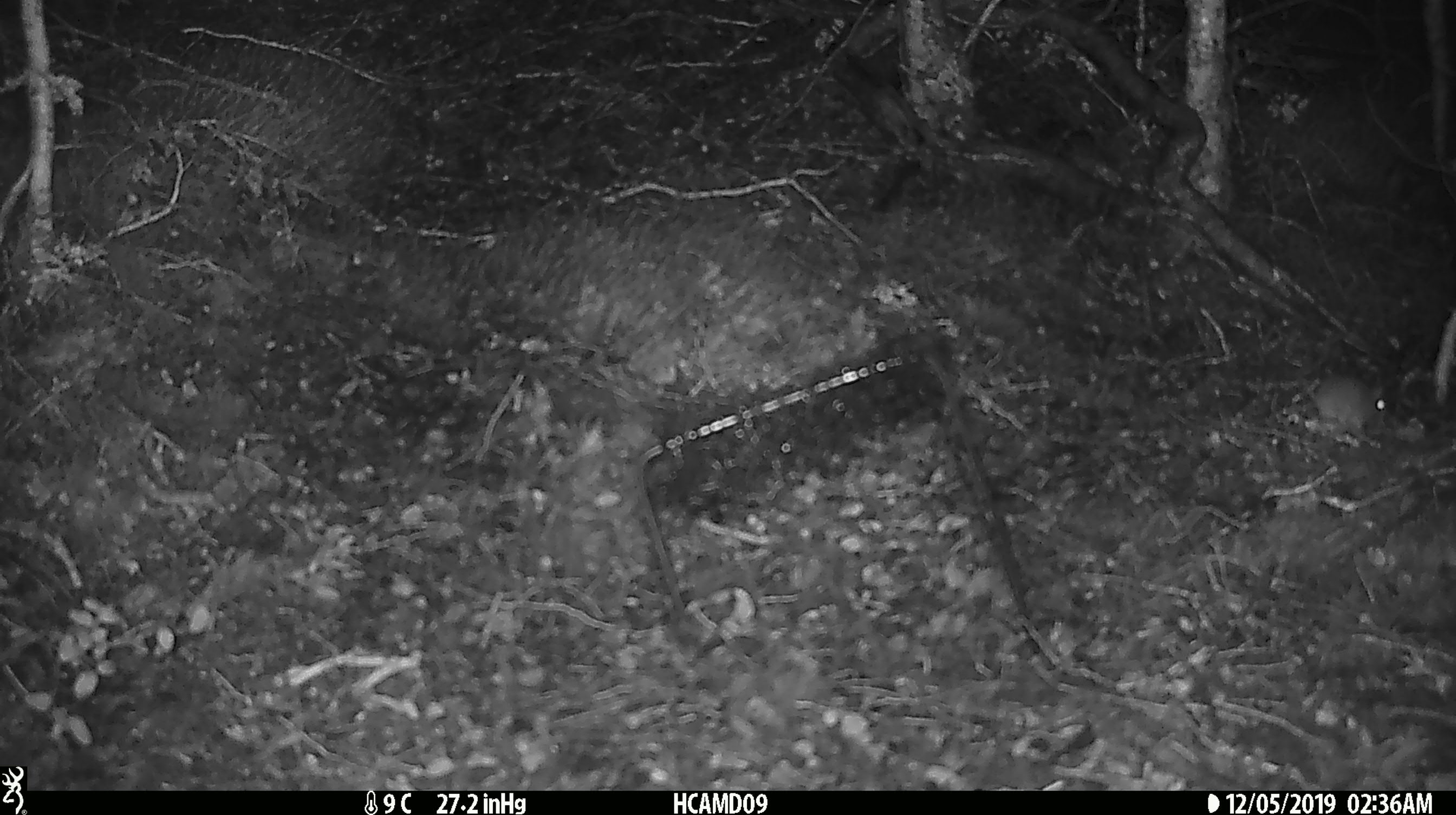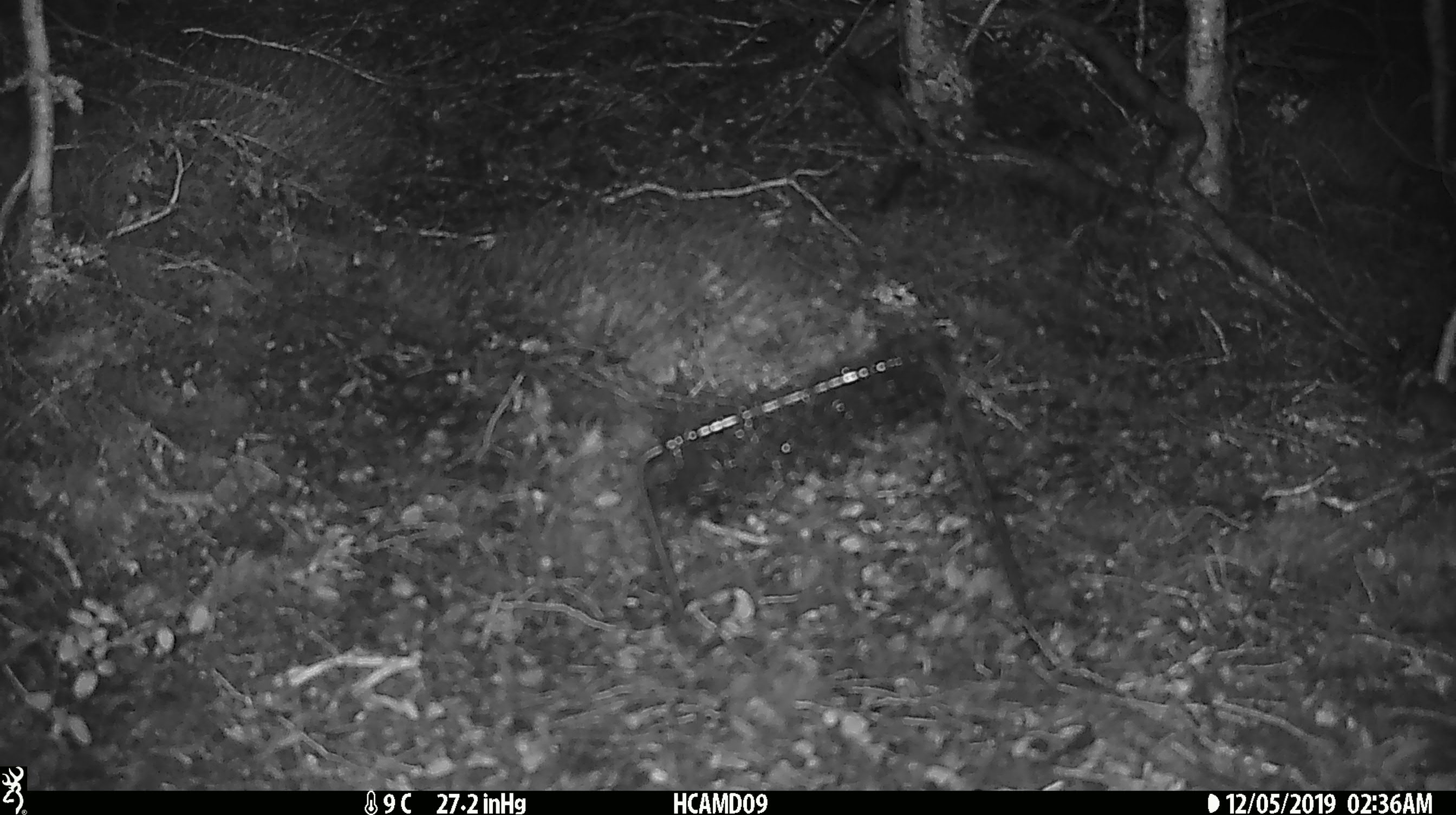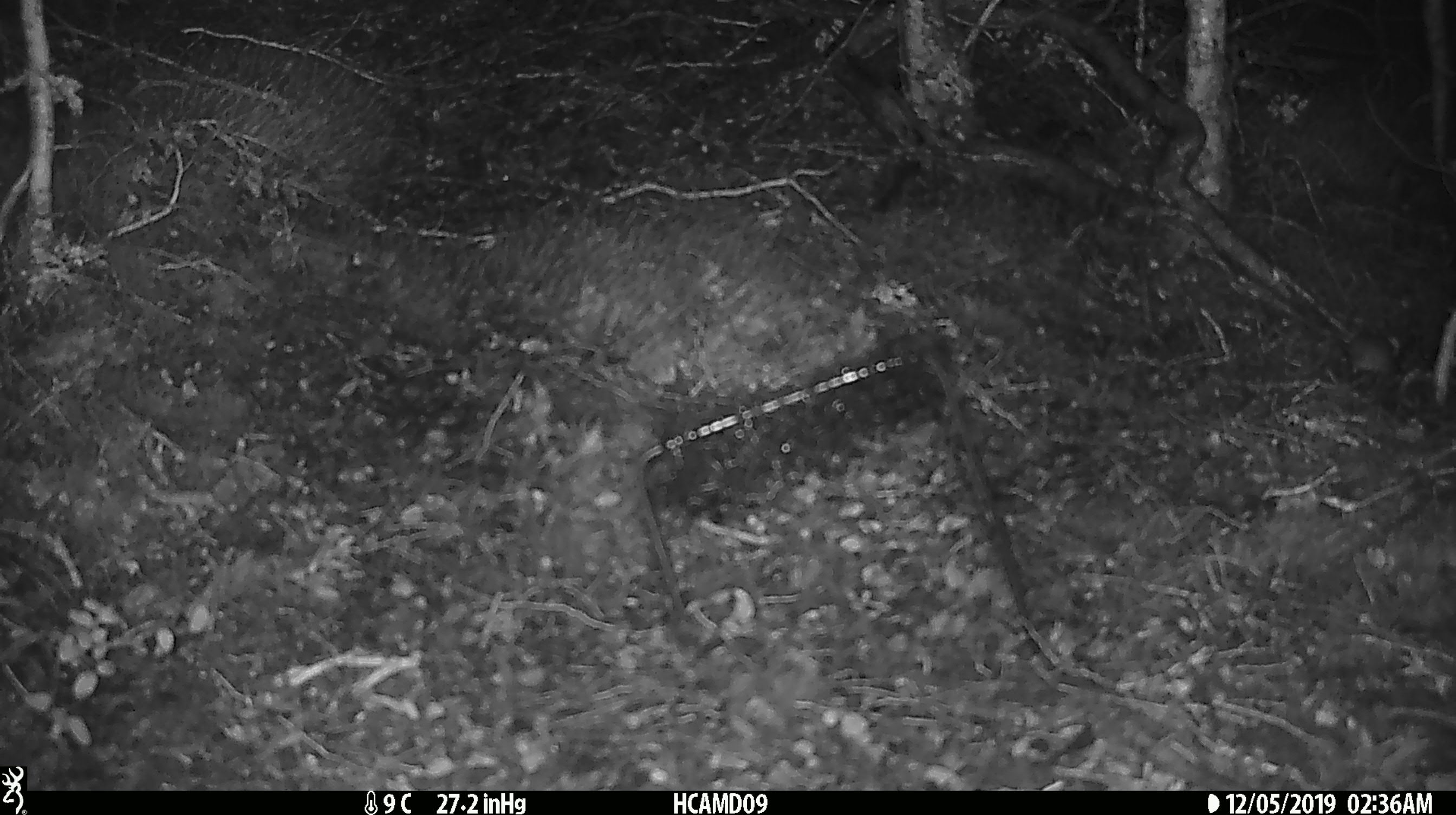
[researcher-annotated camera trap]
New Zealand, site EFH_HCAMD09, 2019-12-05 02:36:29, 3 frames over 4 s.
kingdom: Animalia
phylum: Chordata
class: Mammalia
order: Rodentia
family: Muridae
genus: Mus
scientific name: Mus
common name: mouse